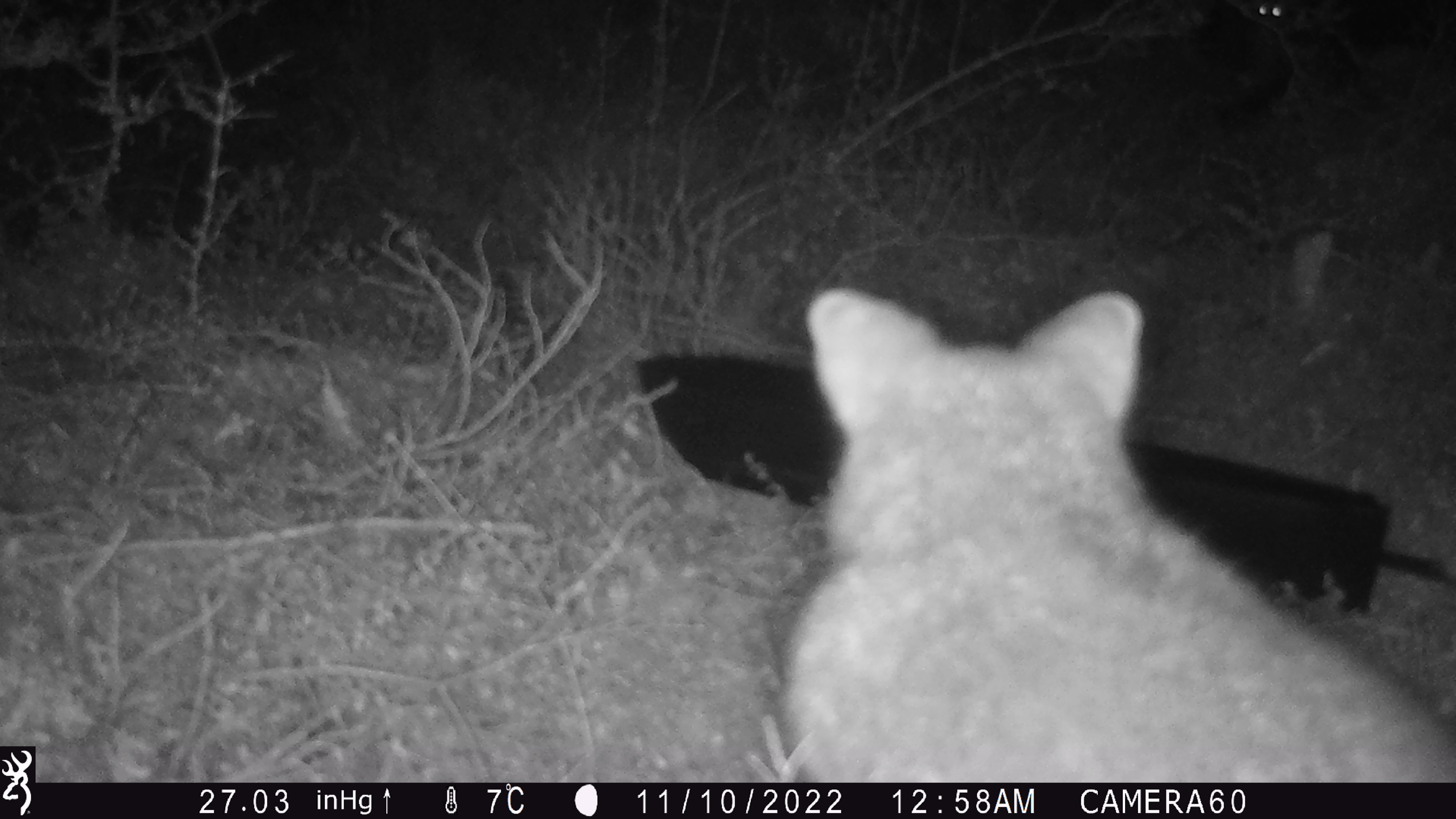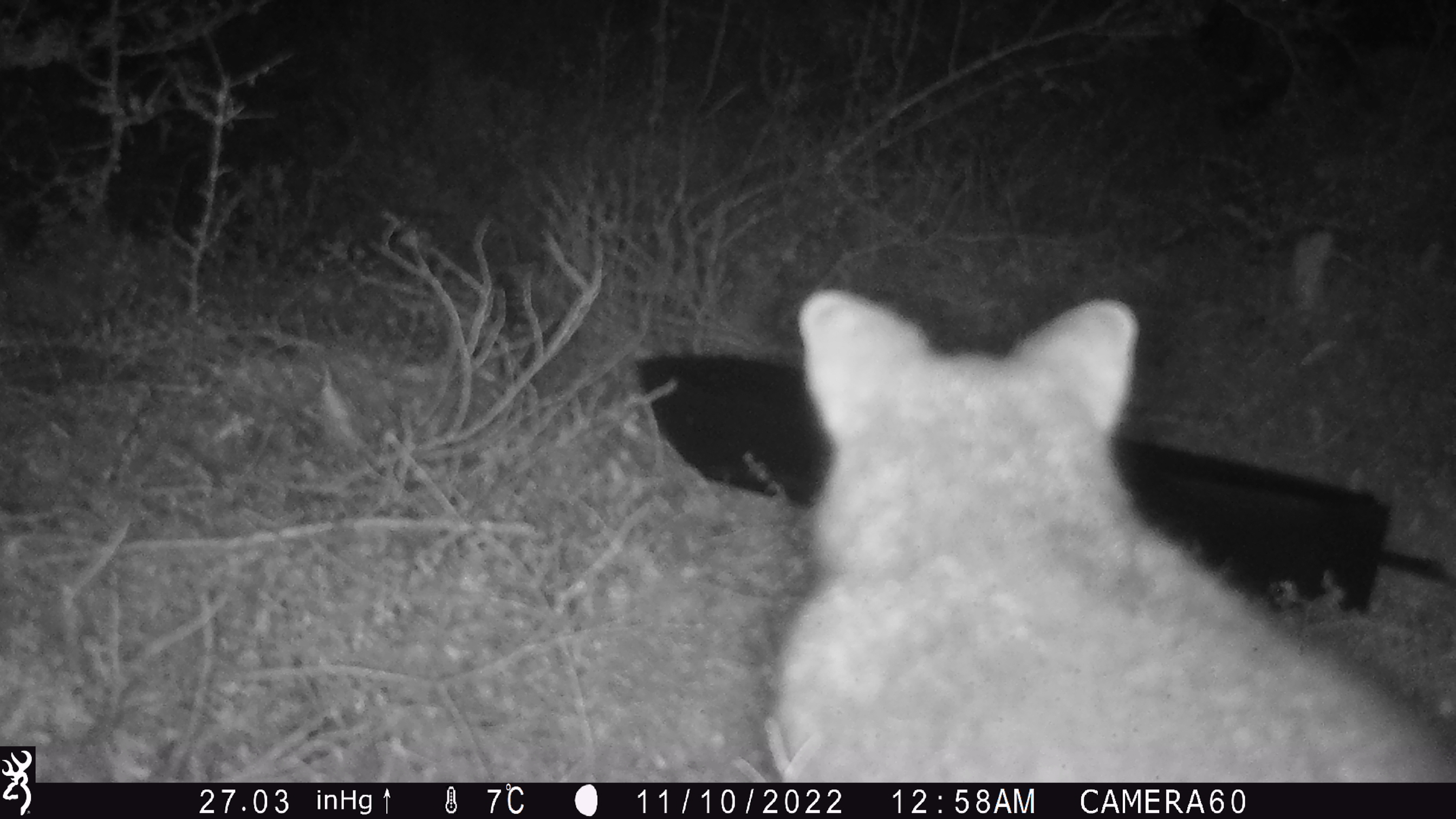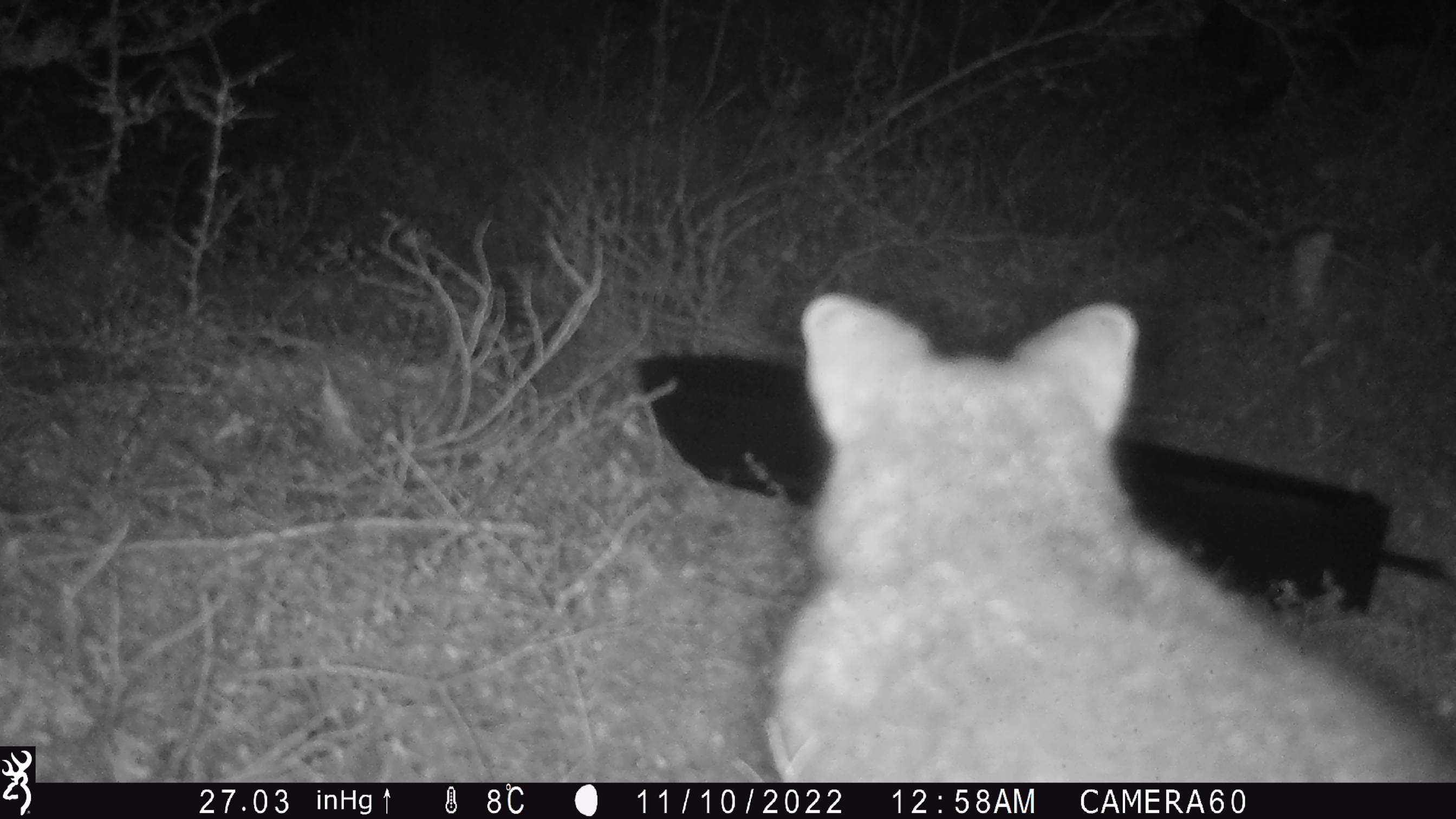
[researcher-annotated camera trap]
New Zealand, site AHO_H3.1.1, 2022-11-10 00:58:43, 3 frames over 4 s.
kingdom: Animalia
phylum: Chordata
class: Mammalia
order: Diprotodontia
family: Phalangeridae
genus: Trichosurus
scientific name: Trichosurus vulpecula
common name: common brushtail possum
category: possum